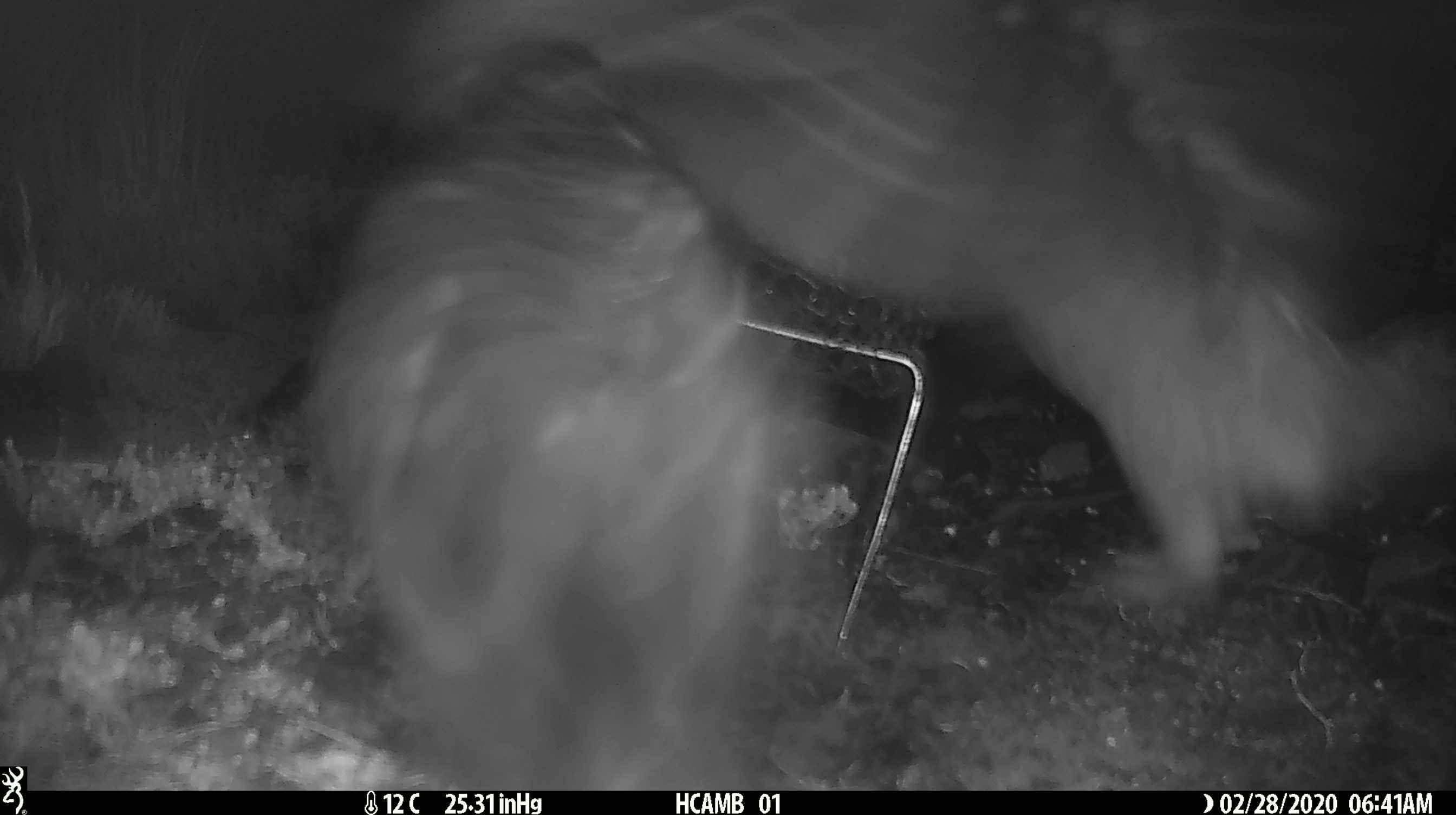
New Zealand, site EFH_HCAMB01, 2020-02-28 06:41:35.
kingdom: Animalia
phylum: Chordata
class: Aves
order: Psittaciformes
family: Strigopidae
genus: Nestor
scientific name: Nestor notabilis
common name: kea